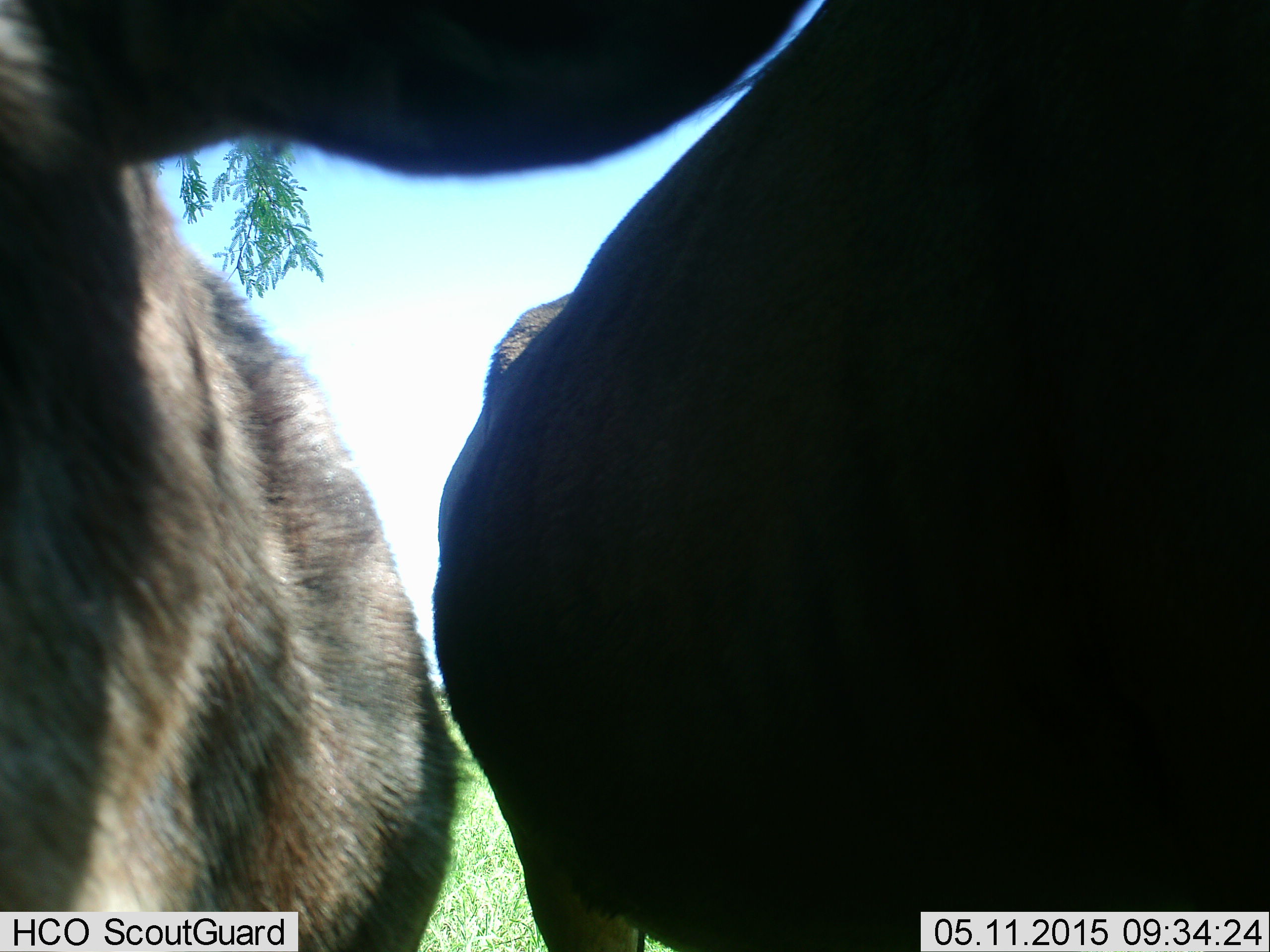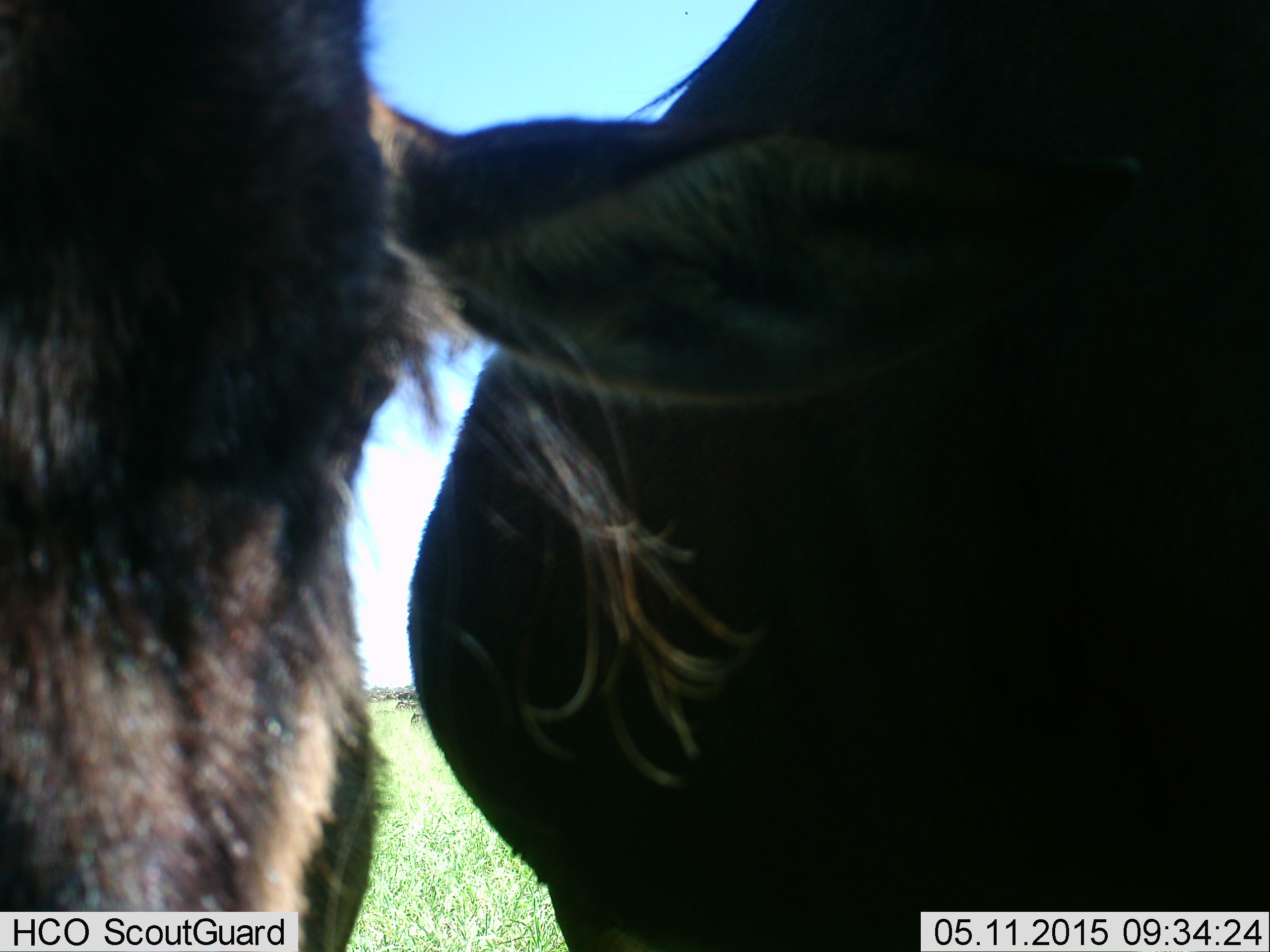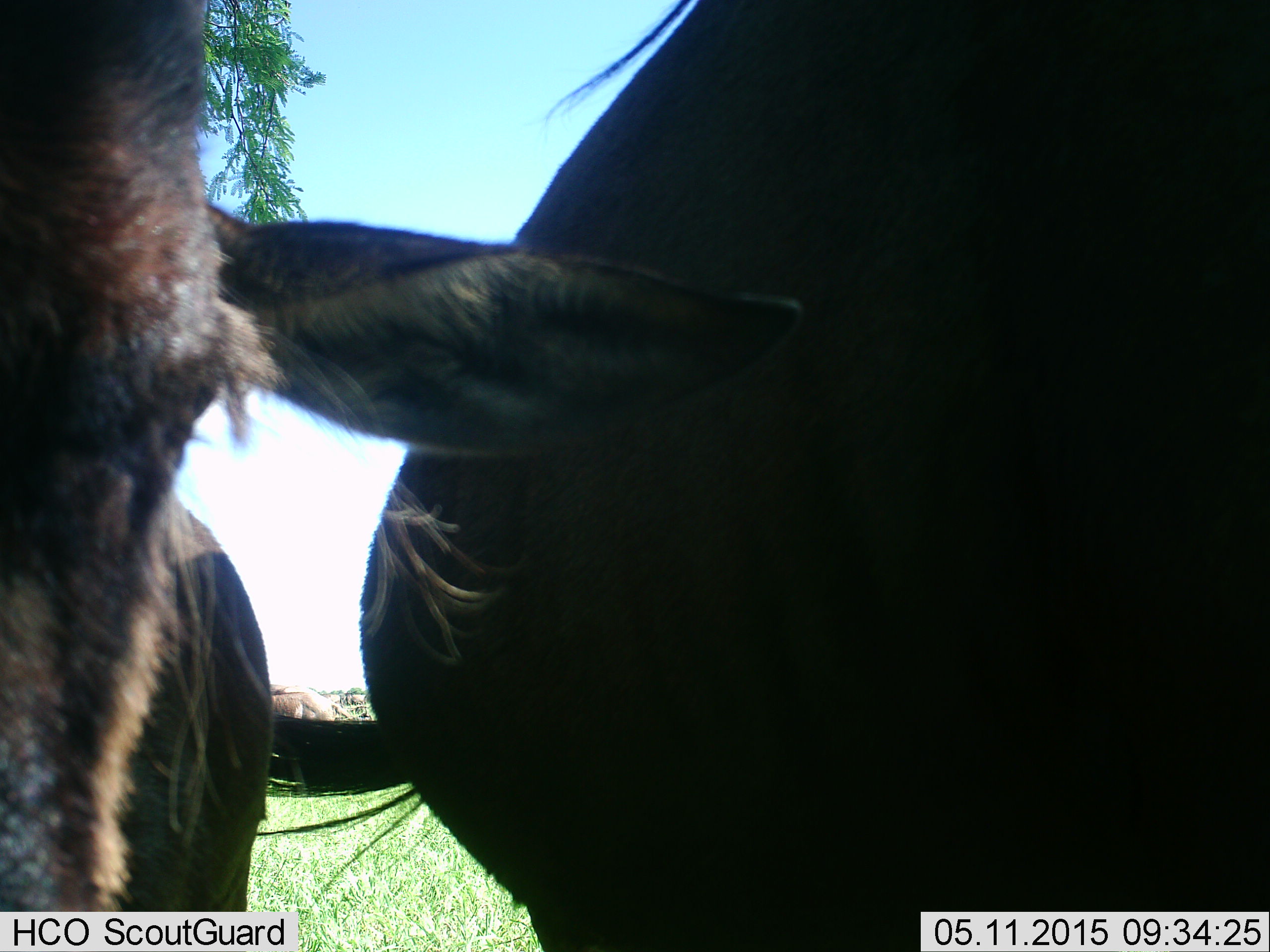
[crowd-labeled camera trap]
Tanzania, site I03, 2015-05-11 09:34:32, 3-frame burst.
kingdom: Animalia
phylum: Chordata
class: Mammalia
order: Artiodactyla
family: Bovidae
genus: Connochaetes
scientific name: Connochaetes taurinus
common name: blue wildebeest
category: wildebeest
Wildebeest (blue wildebeest) (Connochaetes taurinus), count 2. Behavior (volunteer vote fractions): standing 100%, resting 10%, moving 0%, interacting 10%. Young present (vote fraction): 20%. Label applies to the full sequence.